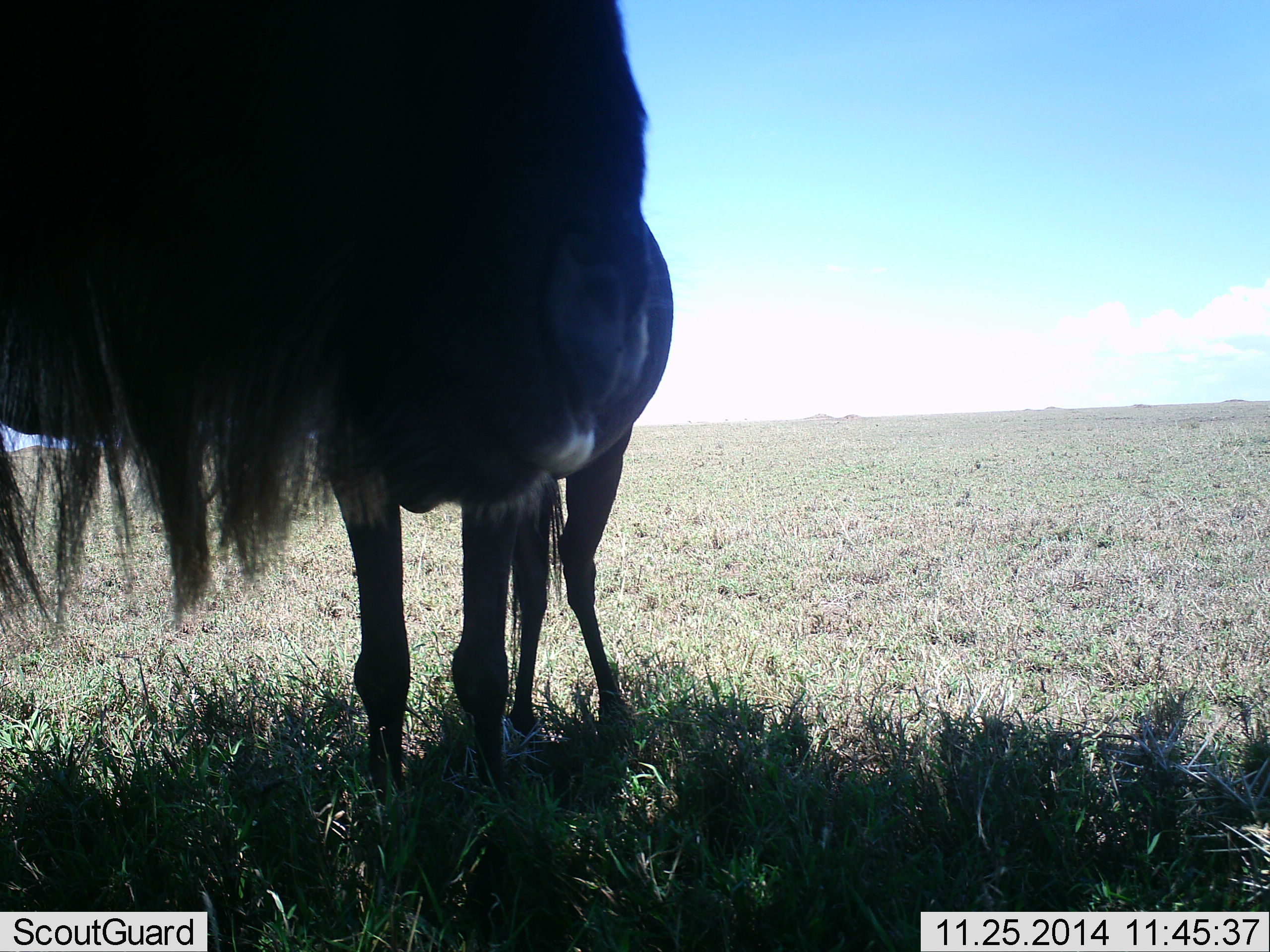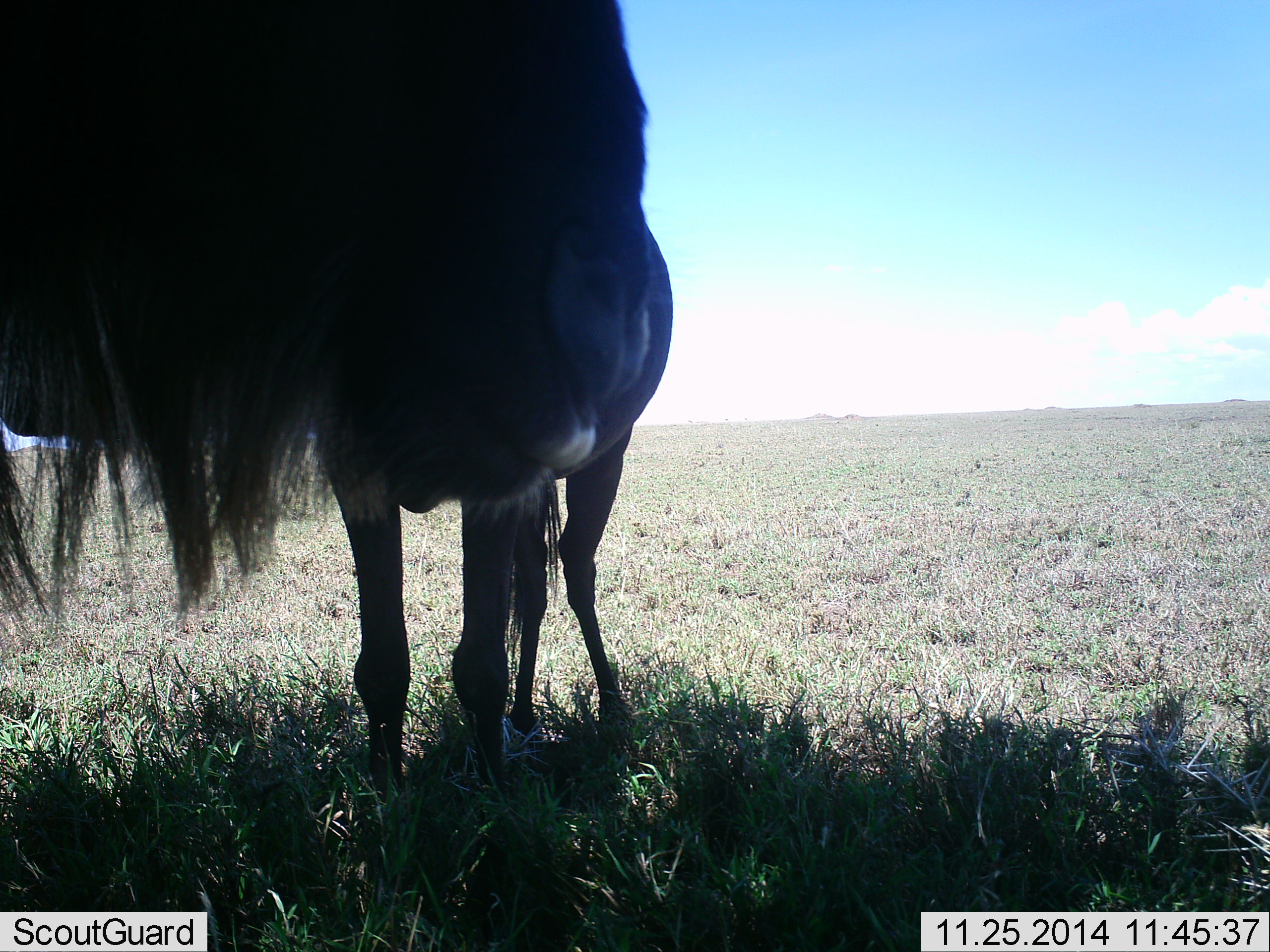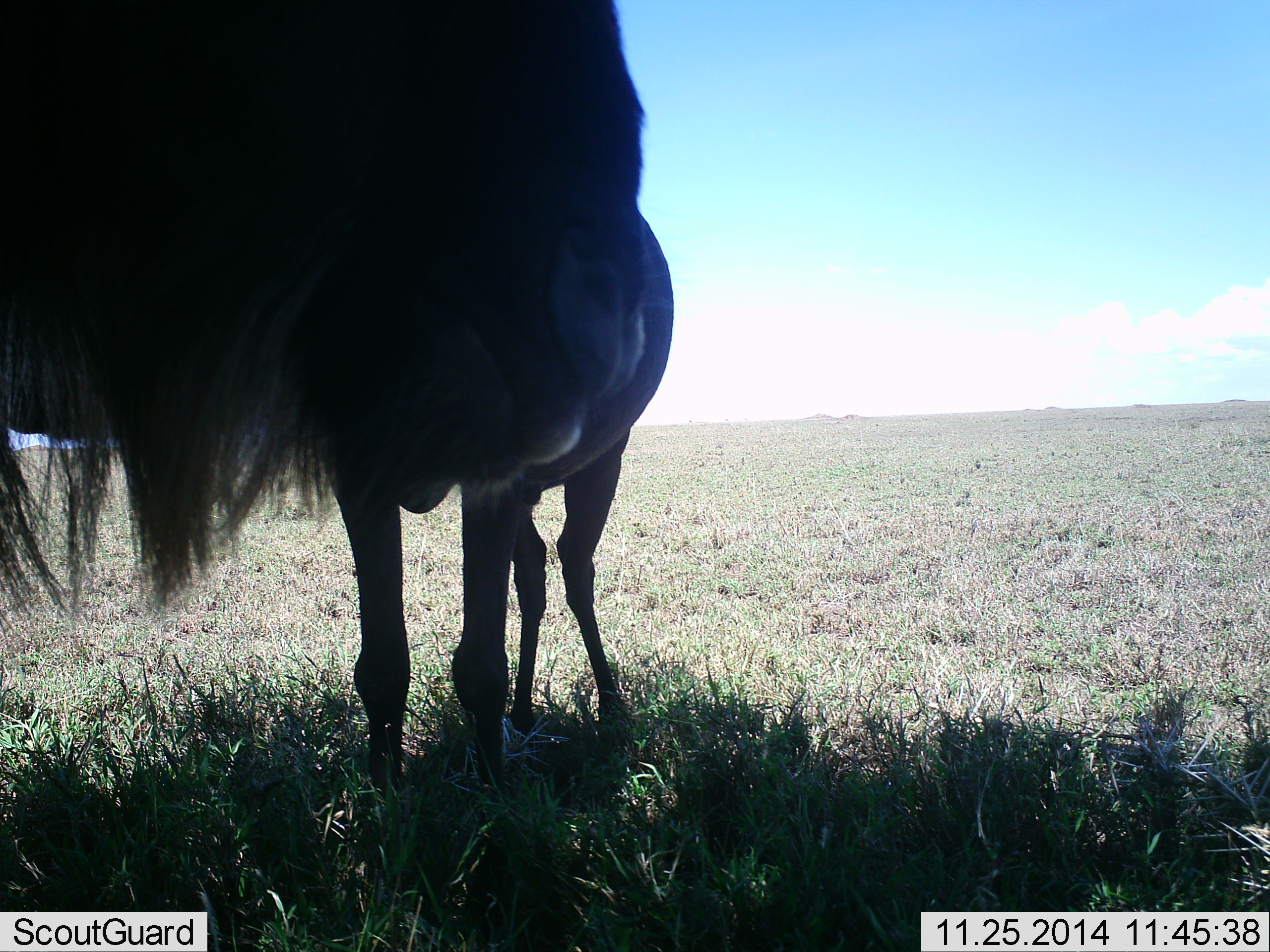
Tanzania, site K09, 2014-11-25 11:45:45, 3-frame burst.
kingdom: Animalia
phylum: Chordata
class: Mammalia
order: Artiodactyla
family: Bovidae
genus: Connochaetes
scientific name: Connochaetes taurinus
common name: blue wildebeest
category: wildebeest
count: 2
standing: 90%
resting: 0%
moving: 0%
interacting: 20%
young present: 10%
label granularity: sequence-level